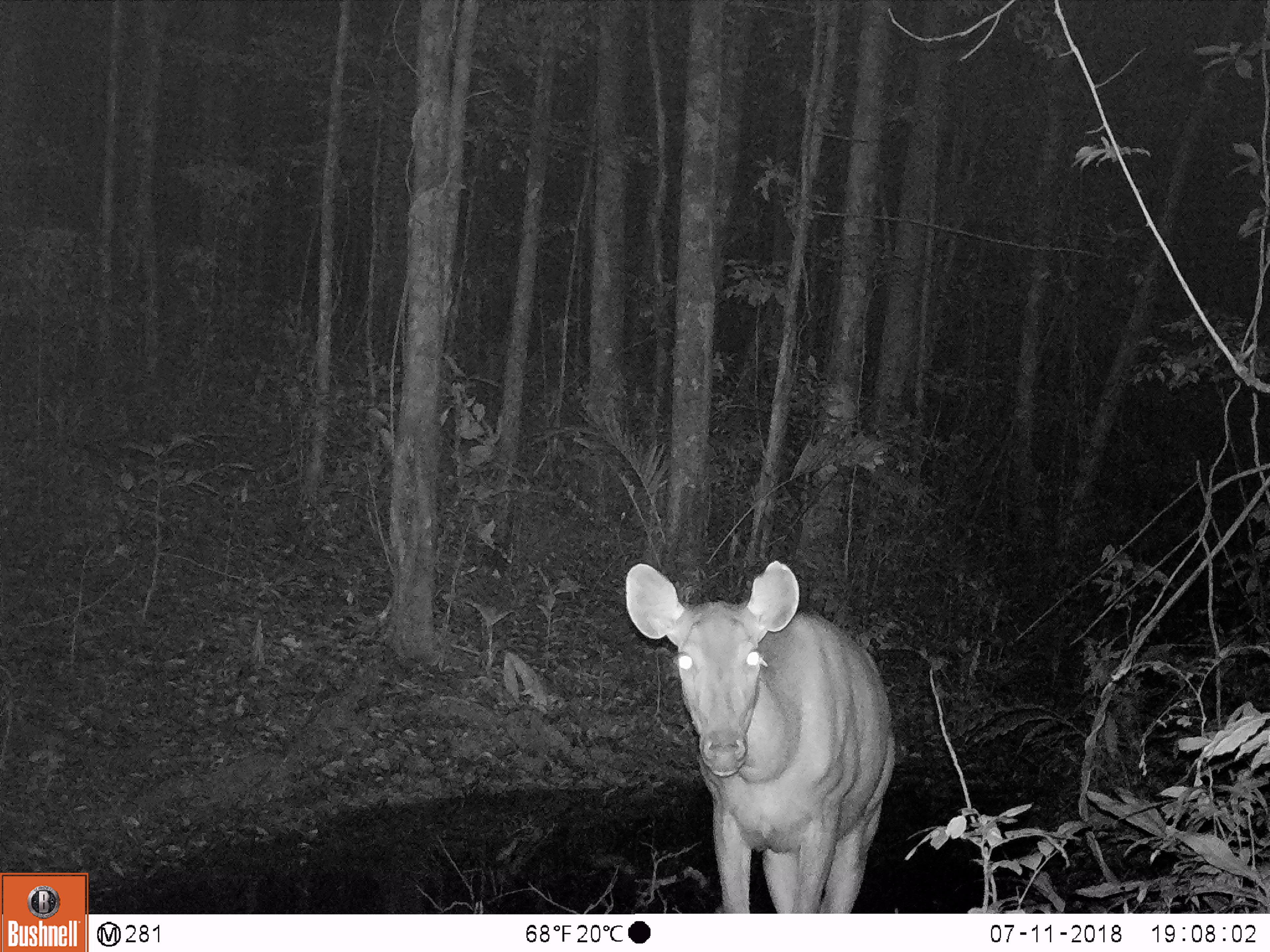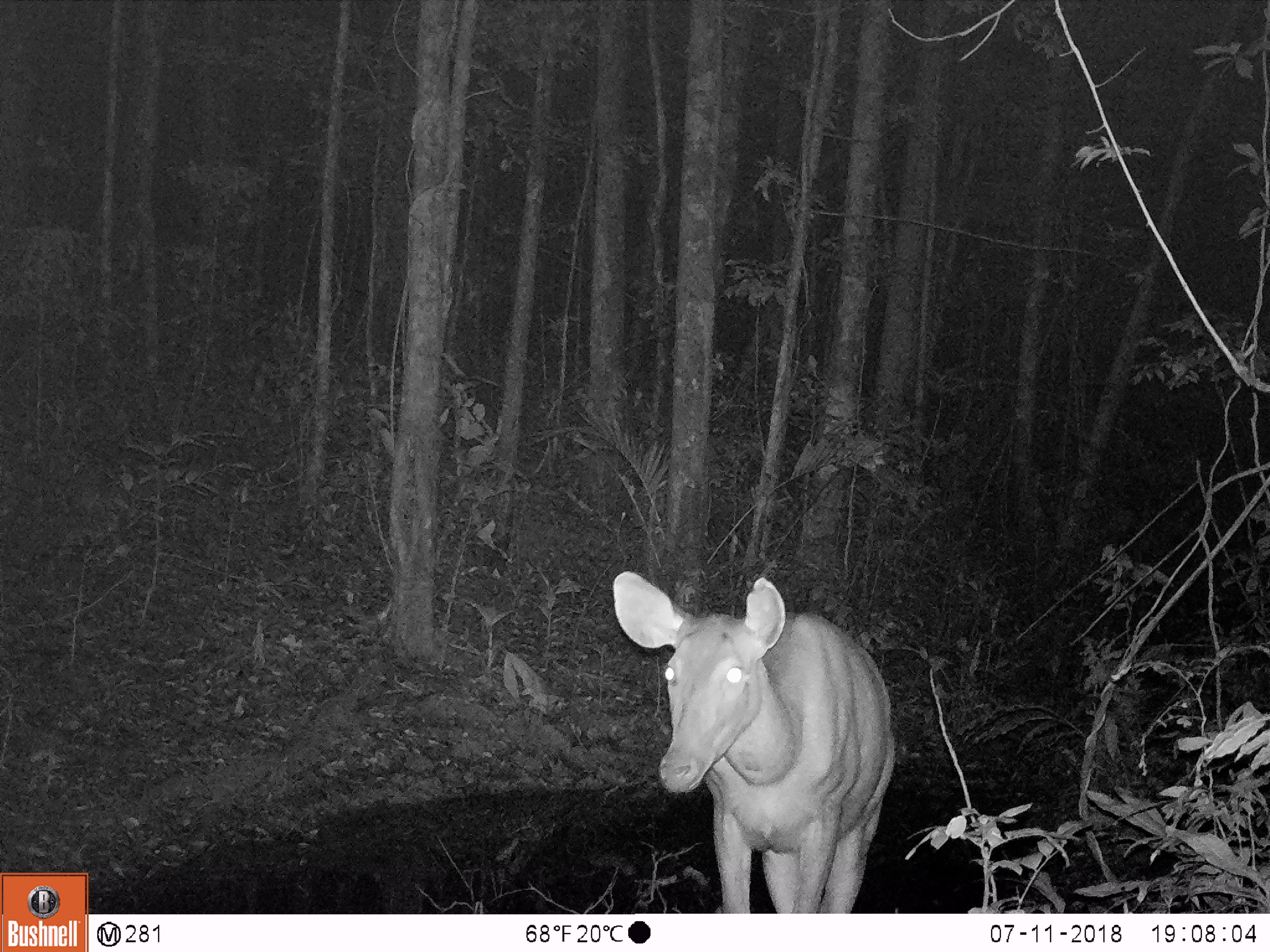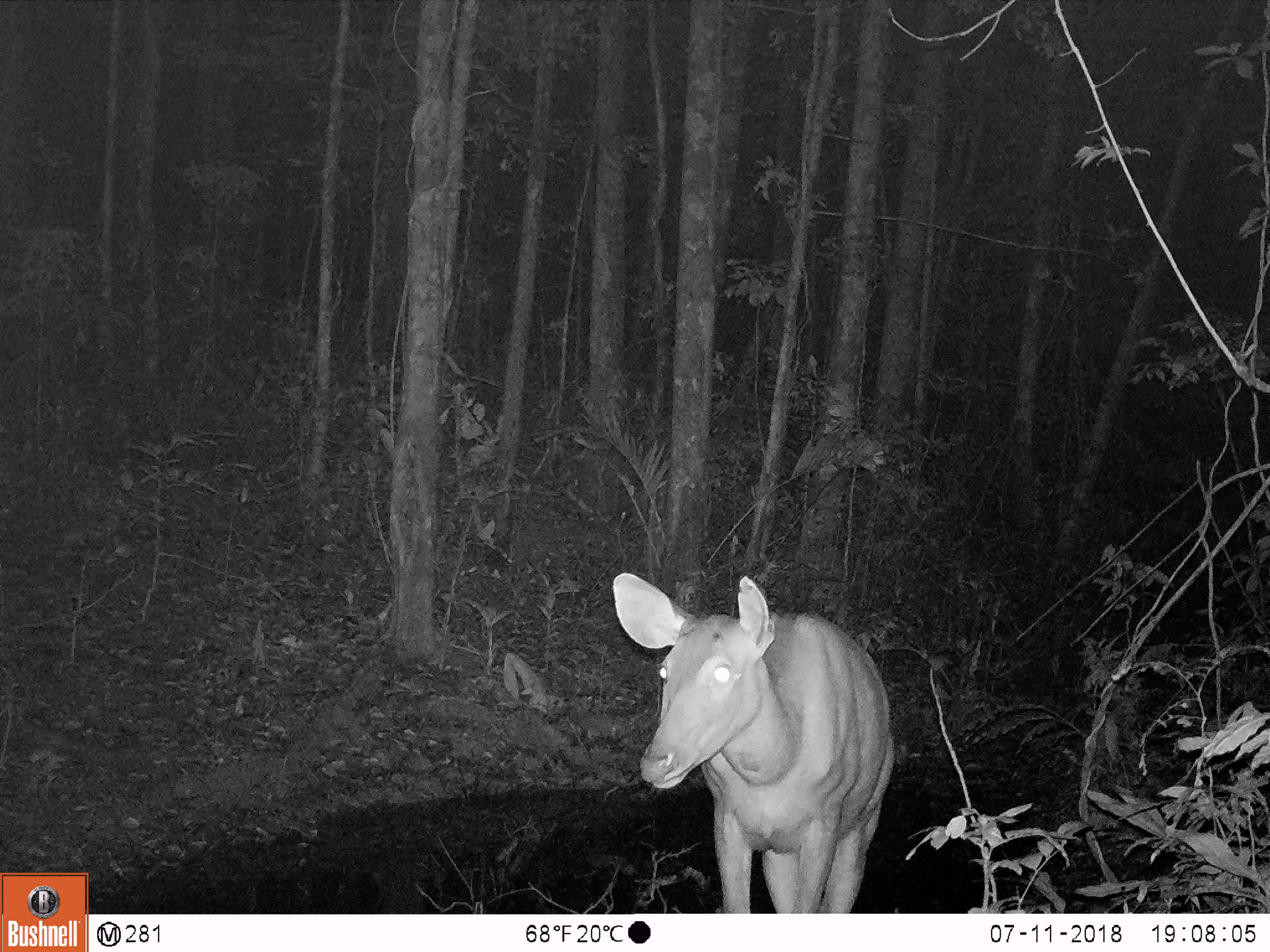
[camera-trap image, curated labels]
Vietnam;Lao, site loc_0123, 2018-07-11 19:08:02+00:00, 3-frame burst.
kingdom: Animalia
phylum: Chordata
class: Mammalia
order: Artiodactyla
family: Cervidae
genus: Rusa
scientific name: Rusa unicolor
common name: sambar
Sambar (Rusa unicolor). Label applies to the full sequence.